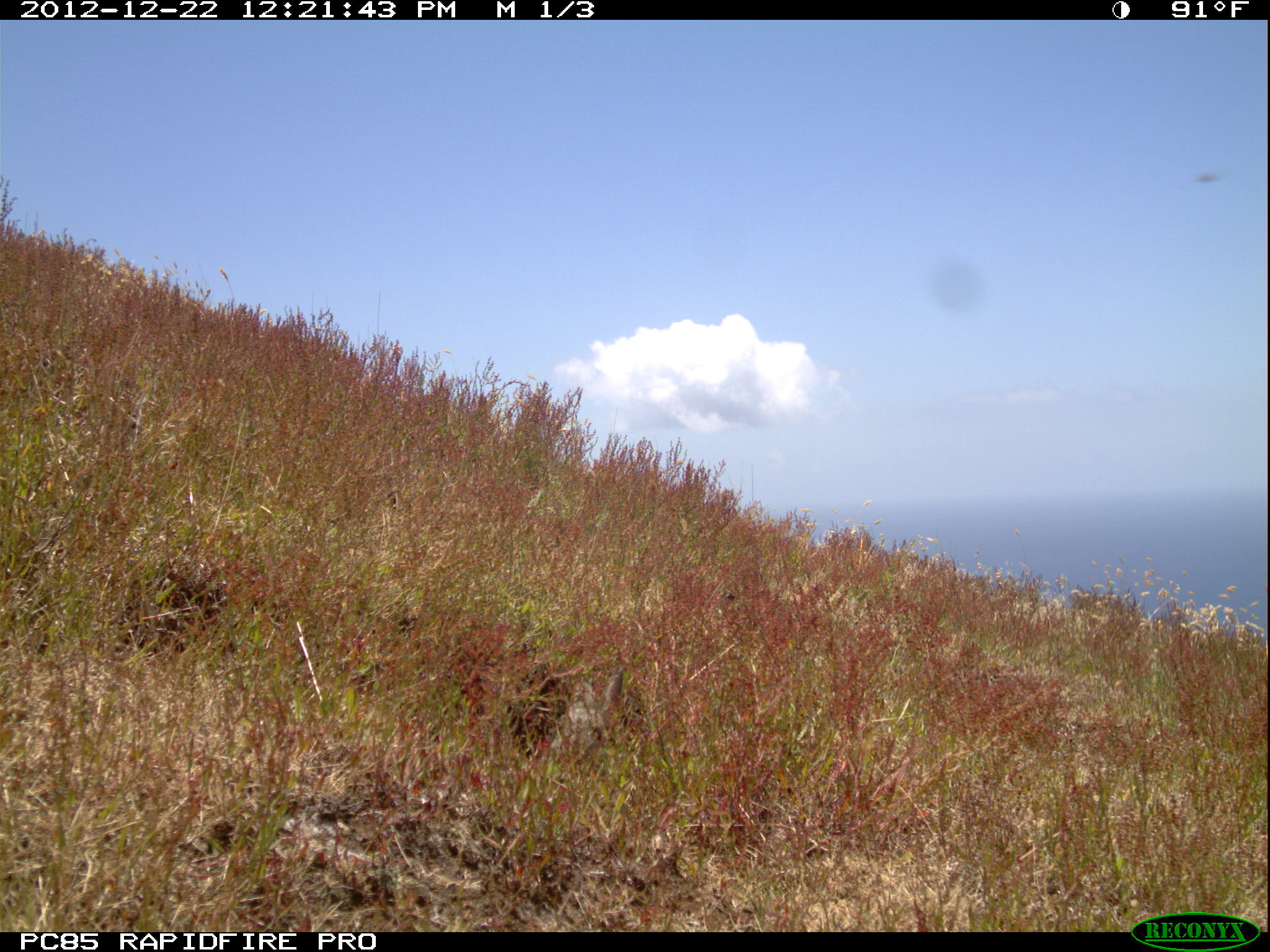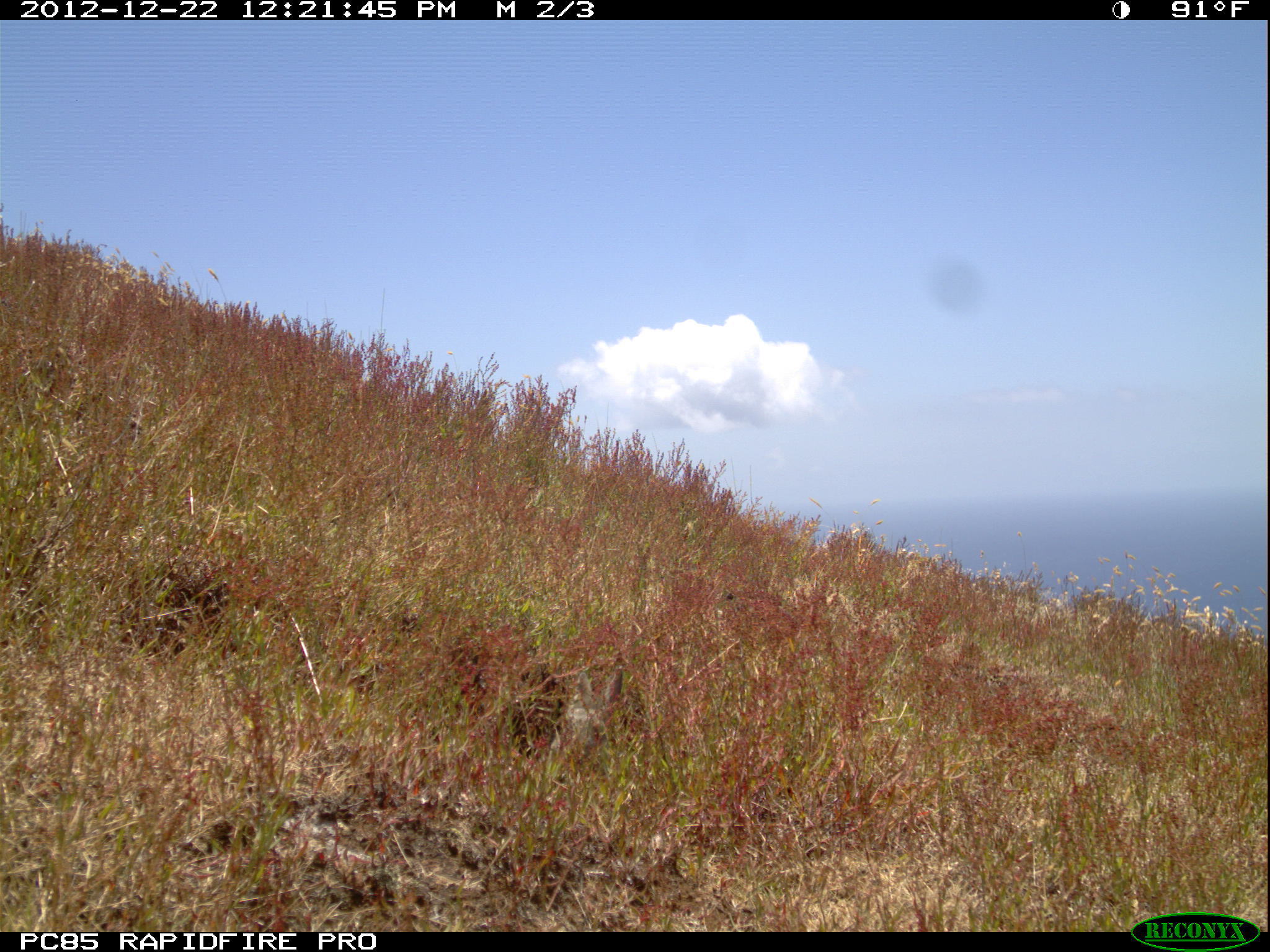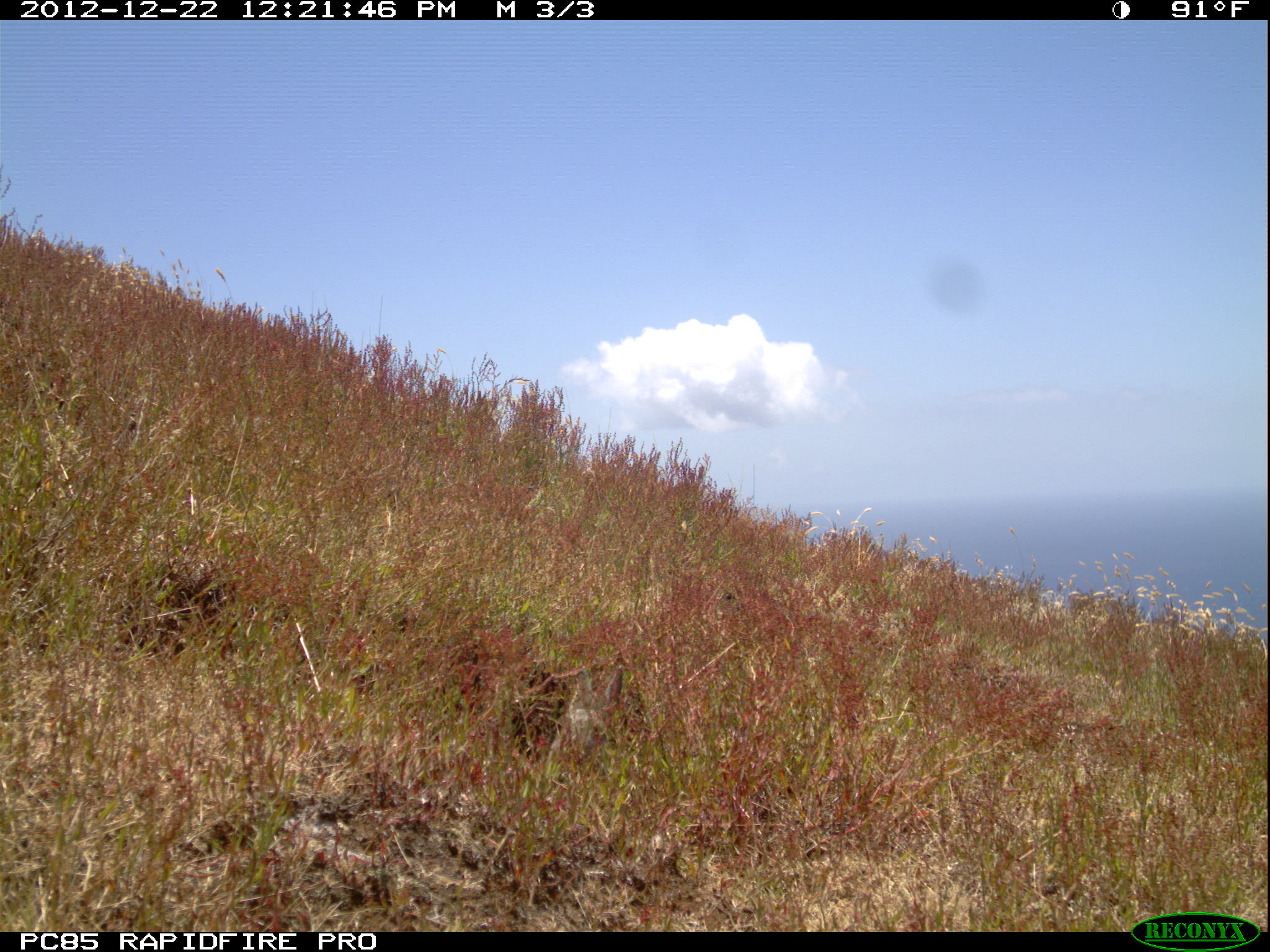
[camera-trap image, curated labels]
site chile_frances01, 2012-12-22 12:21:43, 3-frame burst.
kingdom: Animalia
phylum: Chordata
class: Mammalia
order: Lagomorpha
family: Leporidae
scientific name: Leporidae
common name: rabbits and hares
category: rabbit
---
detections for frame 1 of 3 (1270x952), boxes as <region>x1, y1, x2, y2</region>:
rabbit: <region>545, 666, 638, 781</region>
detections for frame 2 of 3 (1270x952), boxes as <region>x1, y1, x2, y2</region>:
rabbit: <region>536, 659, 633, 775</region>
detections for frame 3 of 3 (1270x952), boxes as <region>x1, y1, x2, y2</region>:
rabbit: <region>535, 649, 646, 773</region>